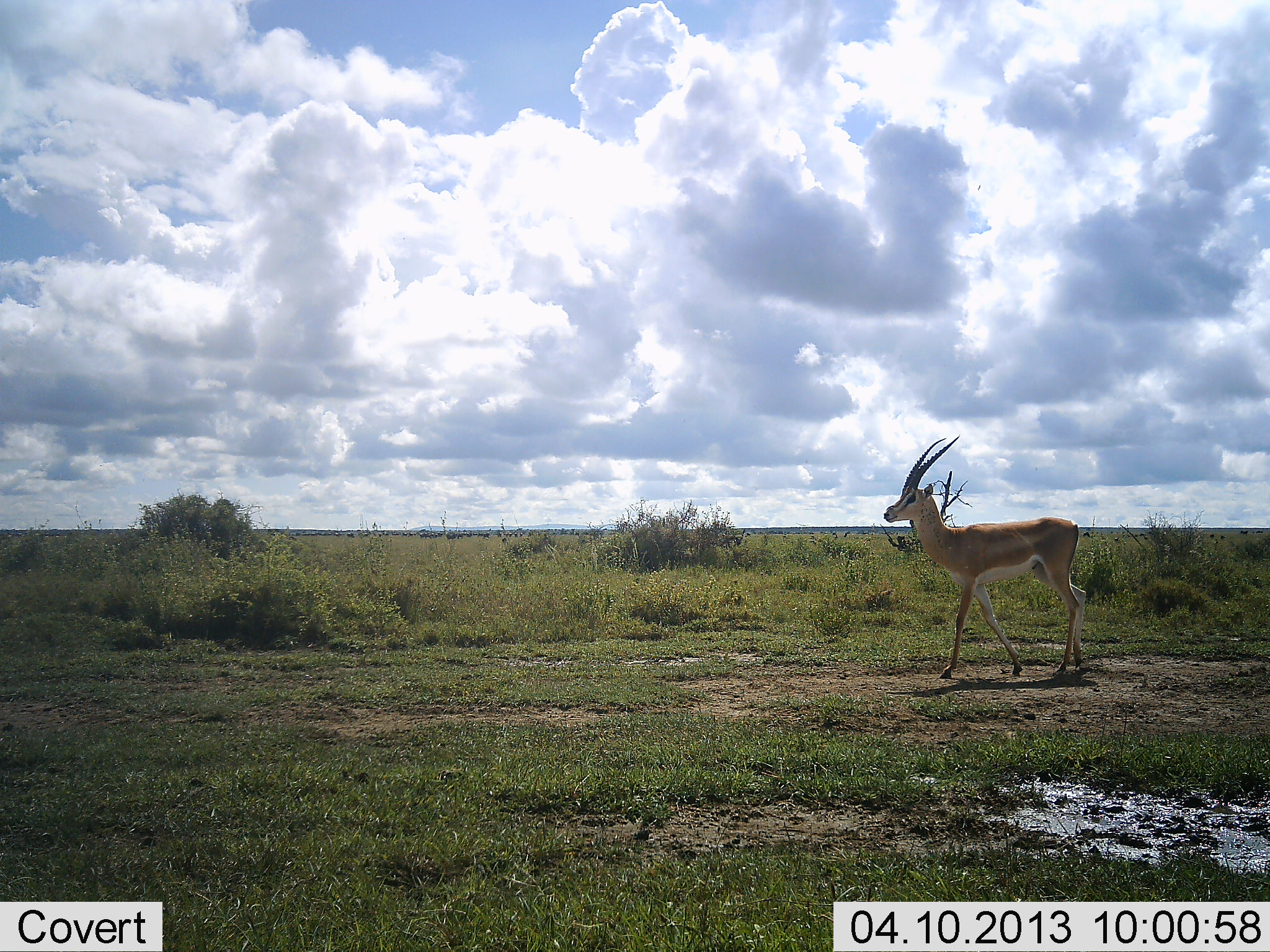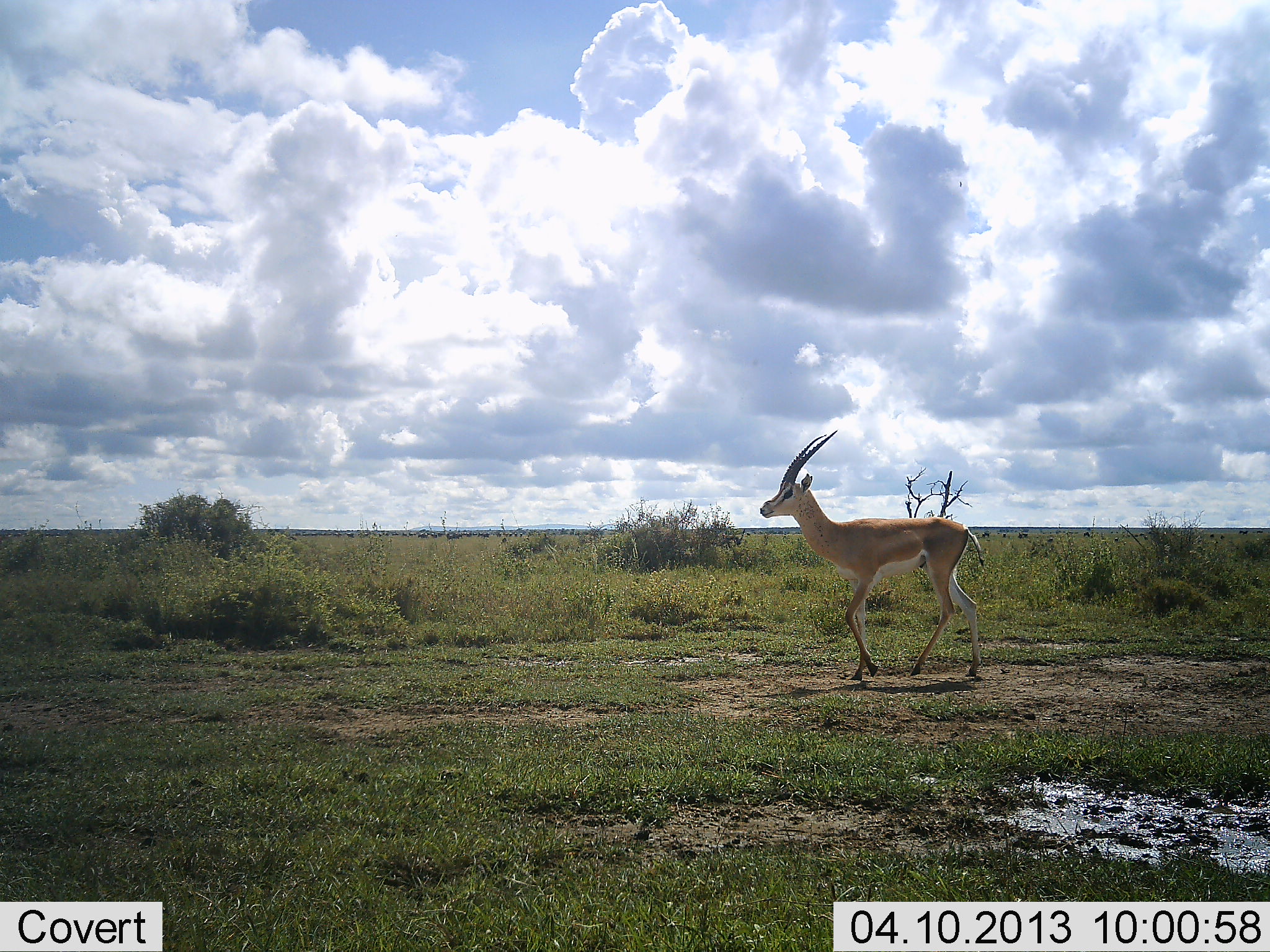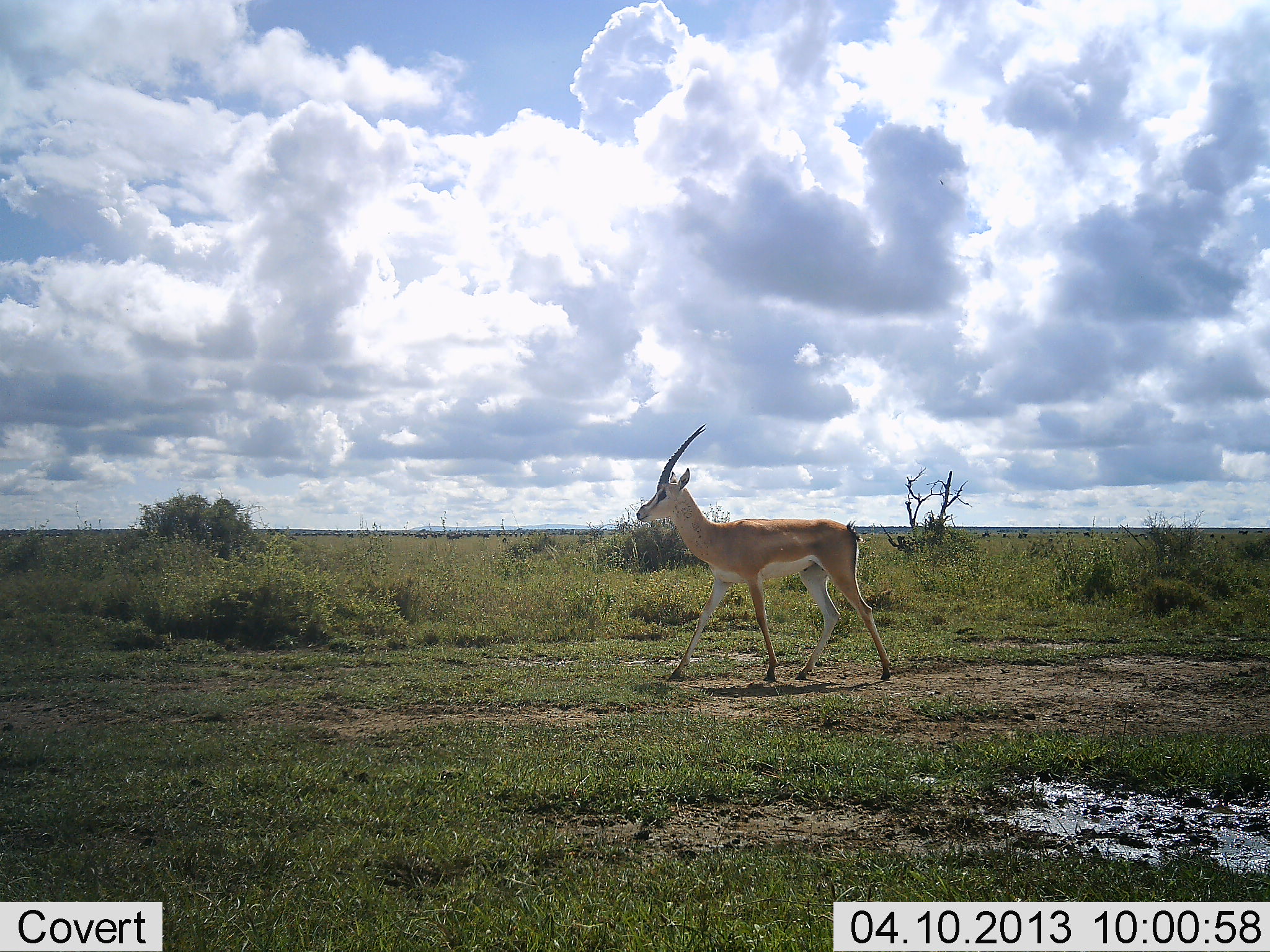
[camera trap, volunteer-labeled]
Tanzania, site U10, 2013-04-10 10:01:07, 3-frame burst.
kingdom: Animalia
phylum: Chordata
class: Mammalia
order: Artiodactyla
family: Bovidae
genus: Nanger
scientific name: Nanger granti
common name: grant's gazelle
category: gazellegrants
Gazellegrants (grant's gazelle) (Nanger granti), count 1. Behavior (volunteer vote fractions): standing 8%, resting 0%, moving 95%, interacting 0%. Young present (vote fraction): 0%. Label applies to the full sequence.